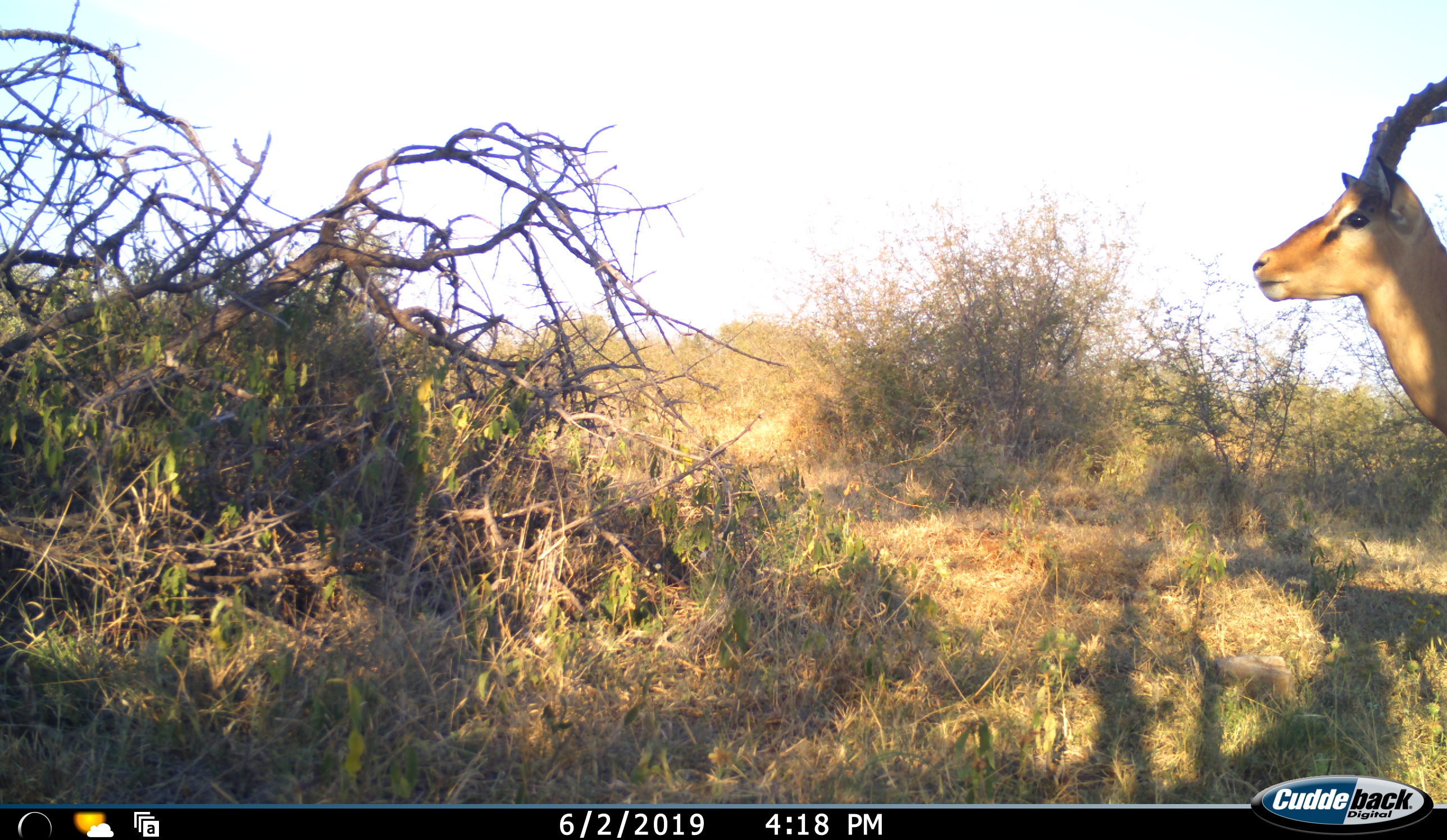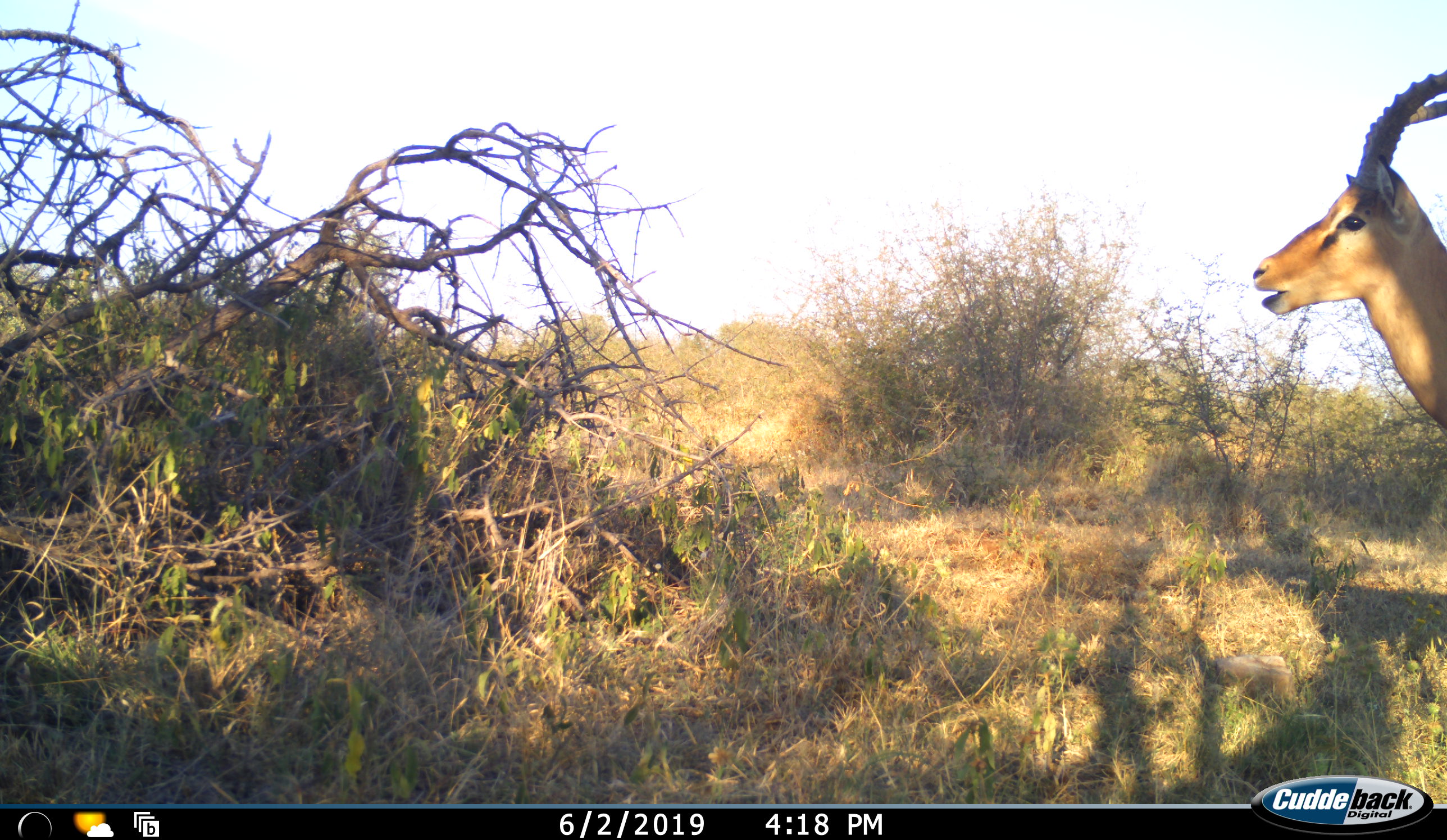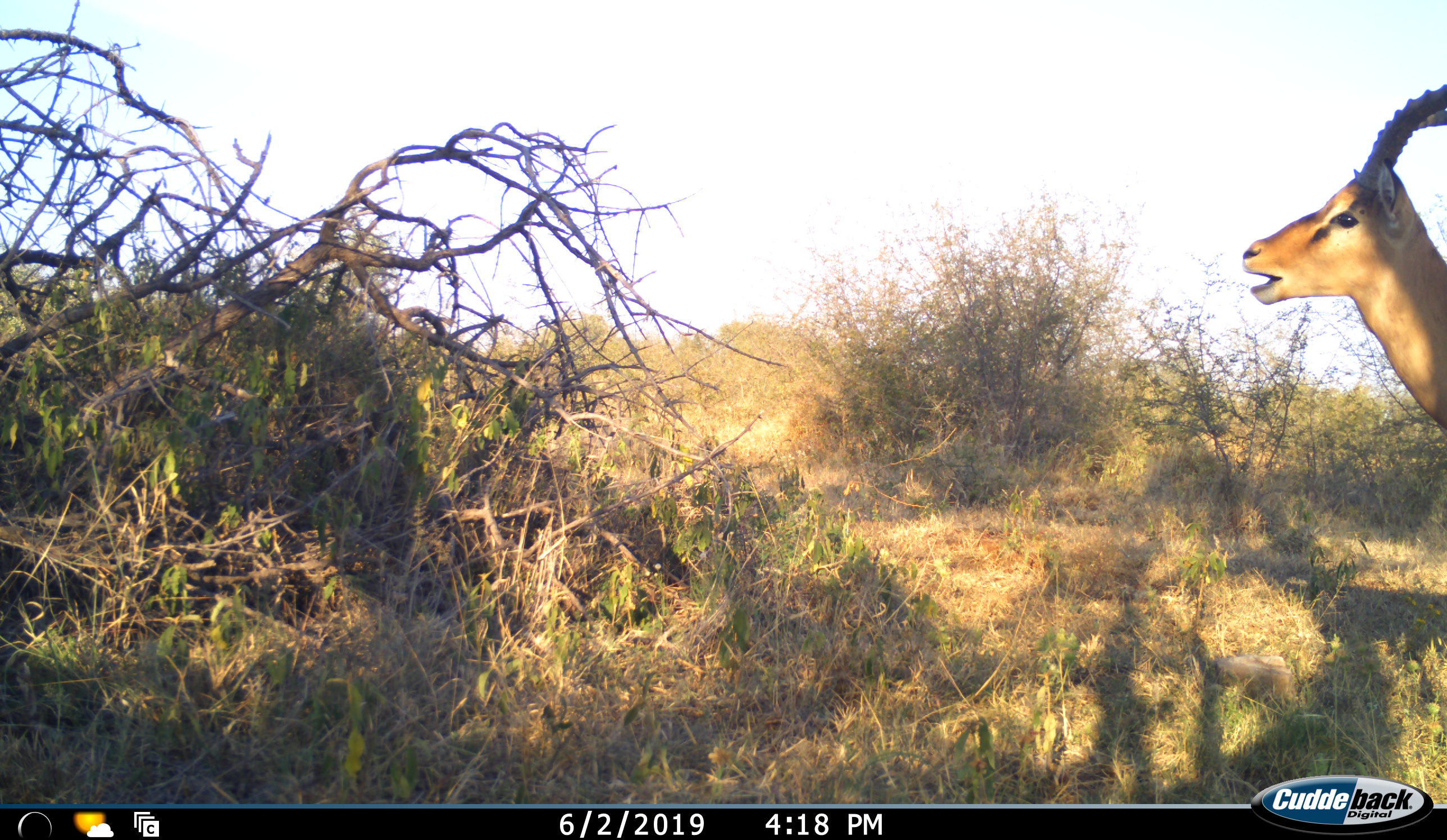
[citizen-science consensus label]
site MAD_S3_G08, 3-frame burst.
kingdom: Animalia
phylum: Chordata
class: Mammalia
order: Artiodactyla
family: Bovidae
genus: Aepyceros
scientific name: Aepyceros melampus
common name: impala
Impala (Aepyceros melampus), count 1. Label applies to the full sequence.